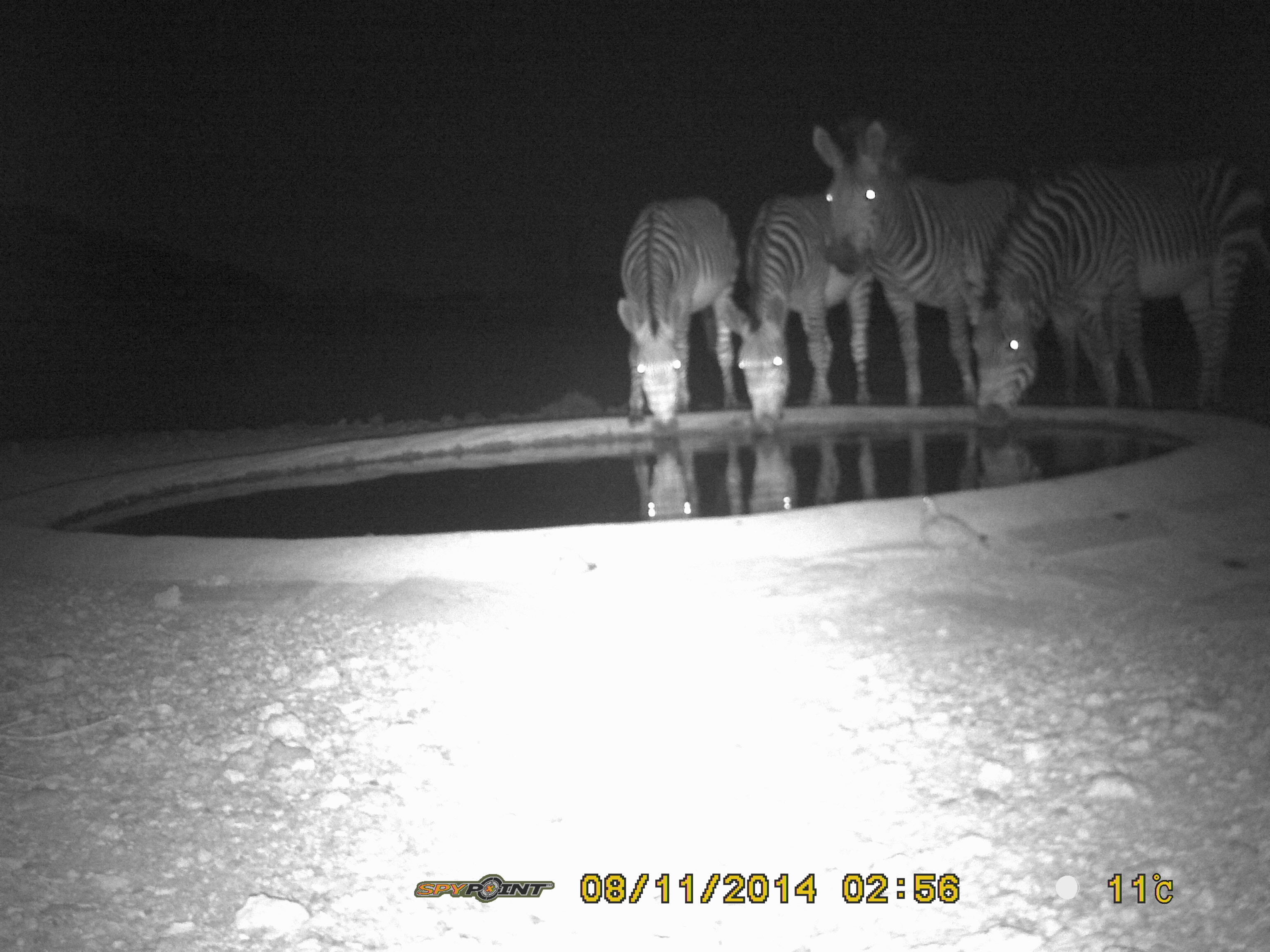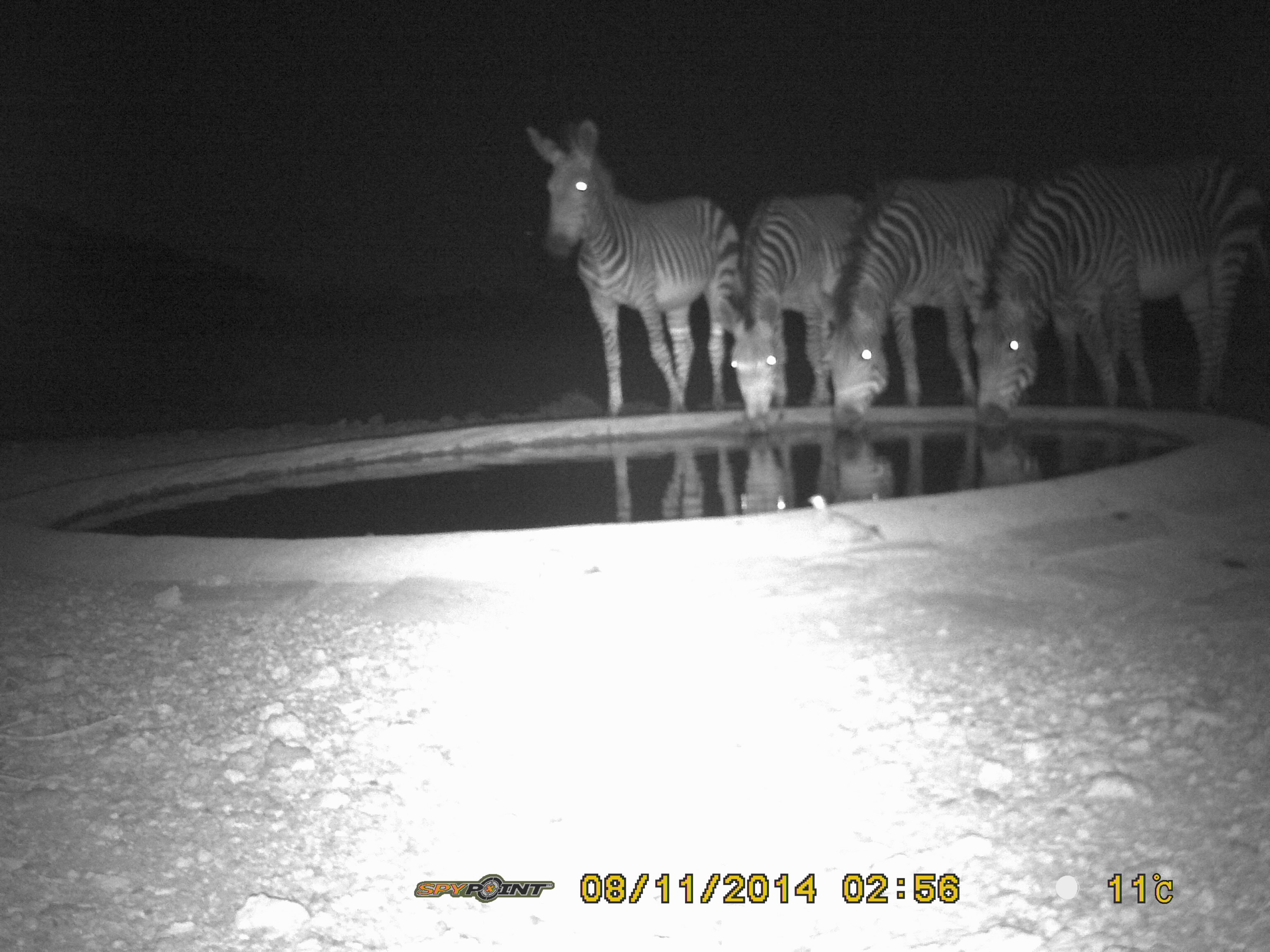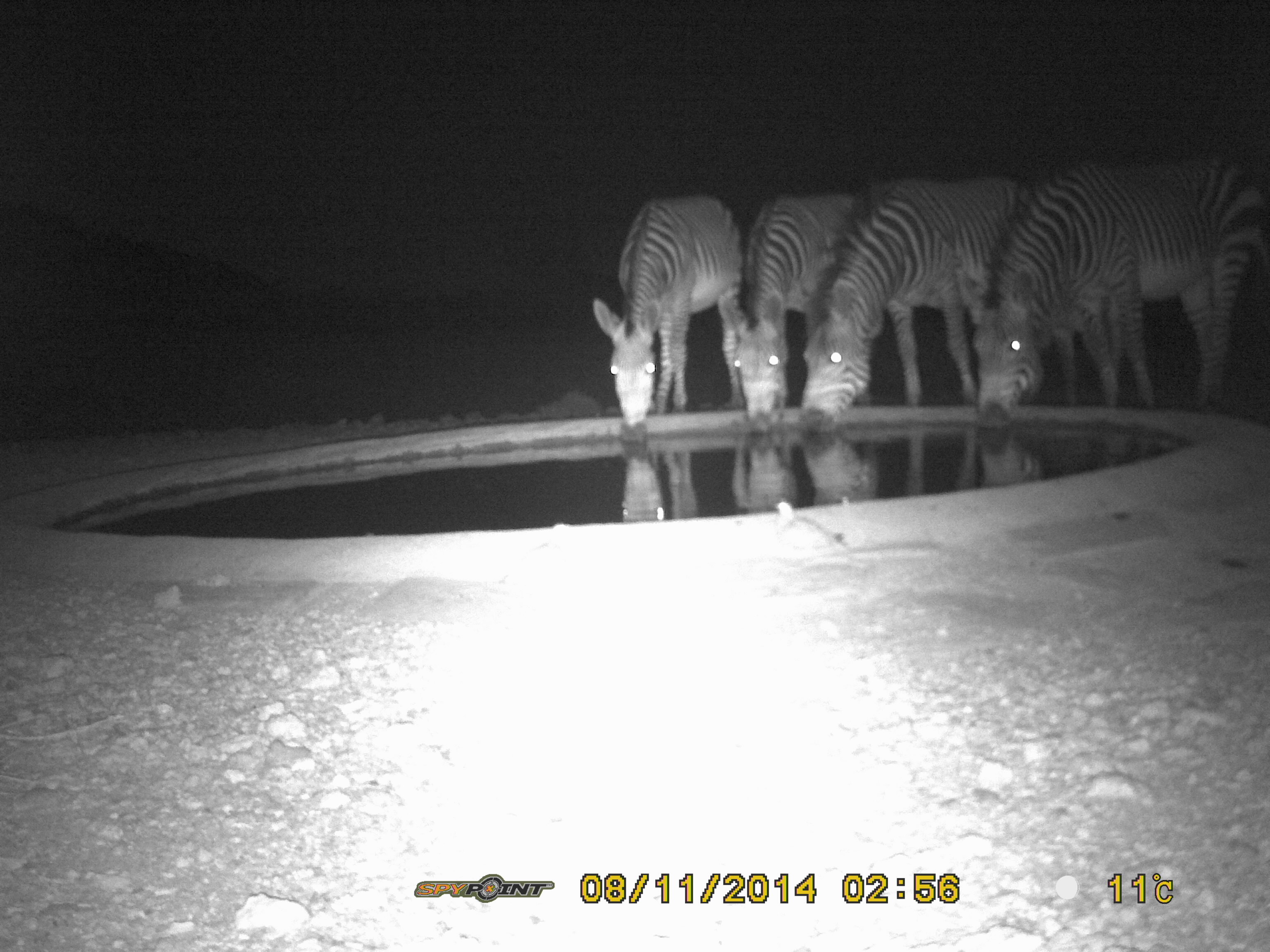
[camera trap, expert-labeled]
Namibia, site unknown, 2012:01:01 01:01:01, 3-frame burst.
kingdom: Animalia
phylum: Chordata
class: Mammalia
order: Perissodactyla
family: Equidae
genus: Equus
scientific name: Equus zebra hartmannae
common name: hartmann's mountain zebra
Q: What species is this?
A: Equus zebra hartmannae (hartmann's mountain zebra).